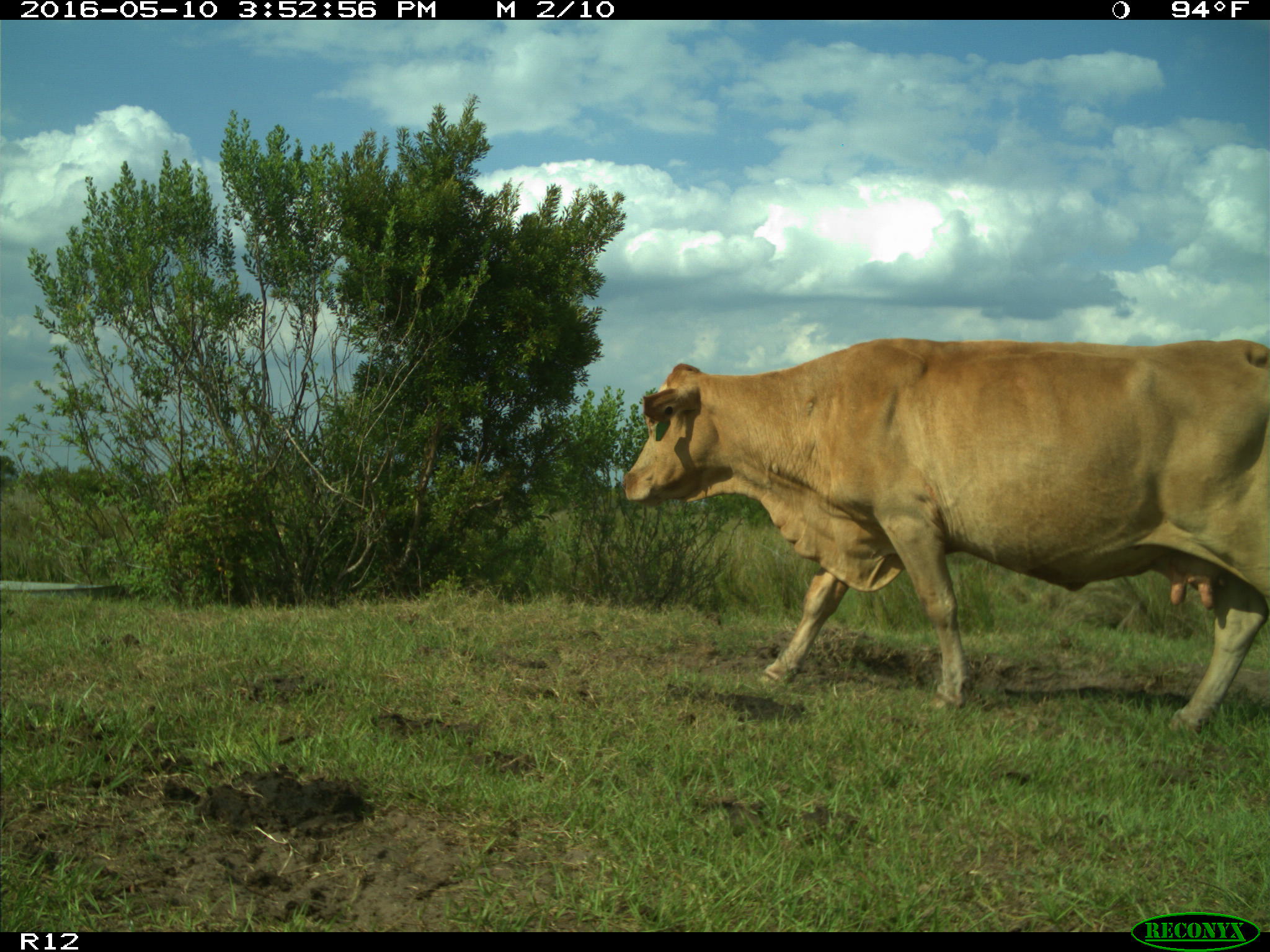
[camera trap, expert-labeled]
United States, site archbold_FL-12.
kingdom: Animalia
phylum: Chordata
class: Mammalia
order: Artiodactyla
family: Bovidae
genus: Bos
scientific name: Bos taurus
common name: domestic cow